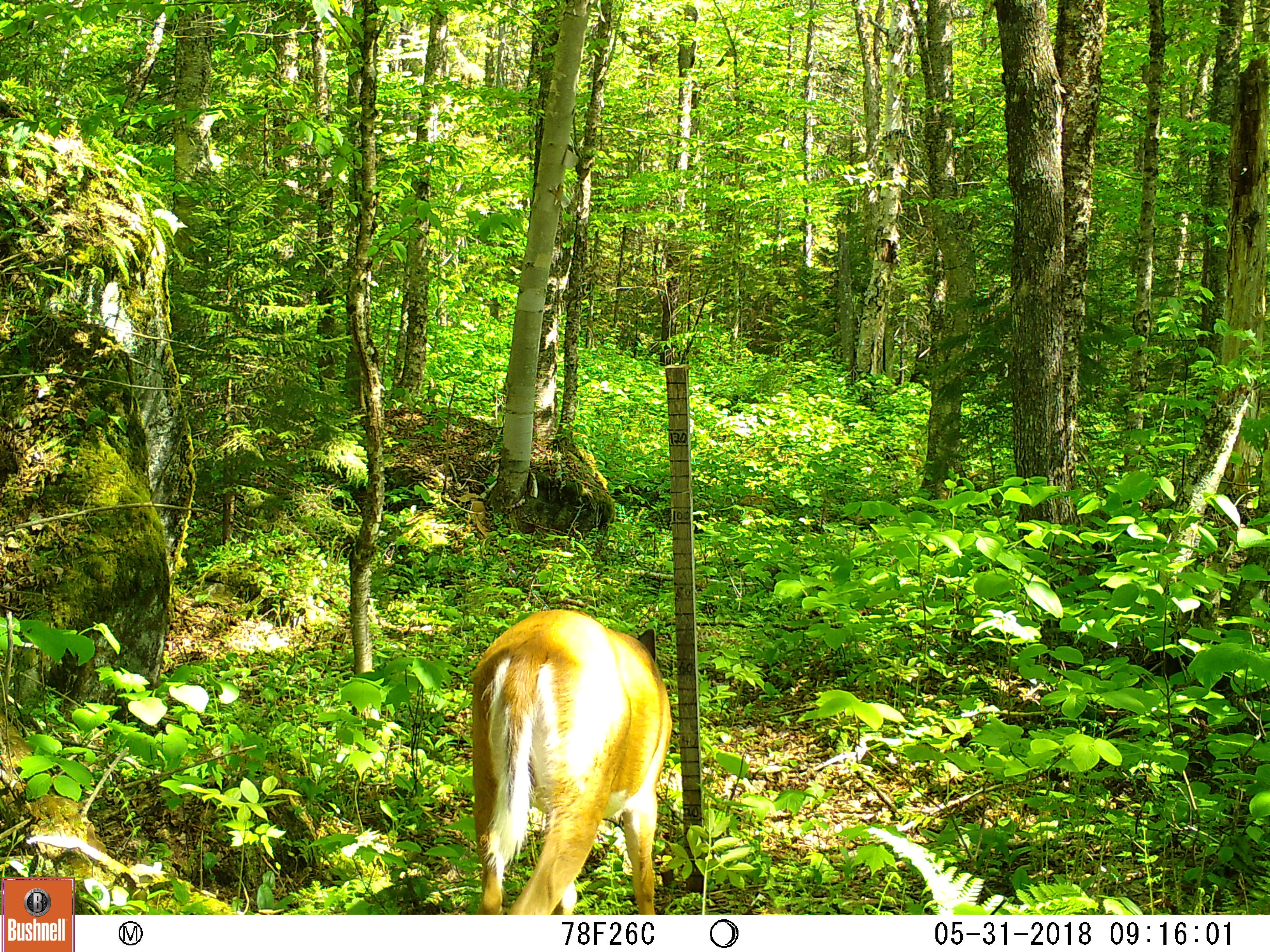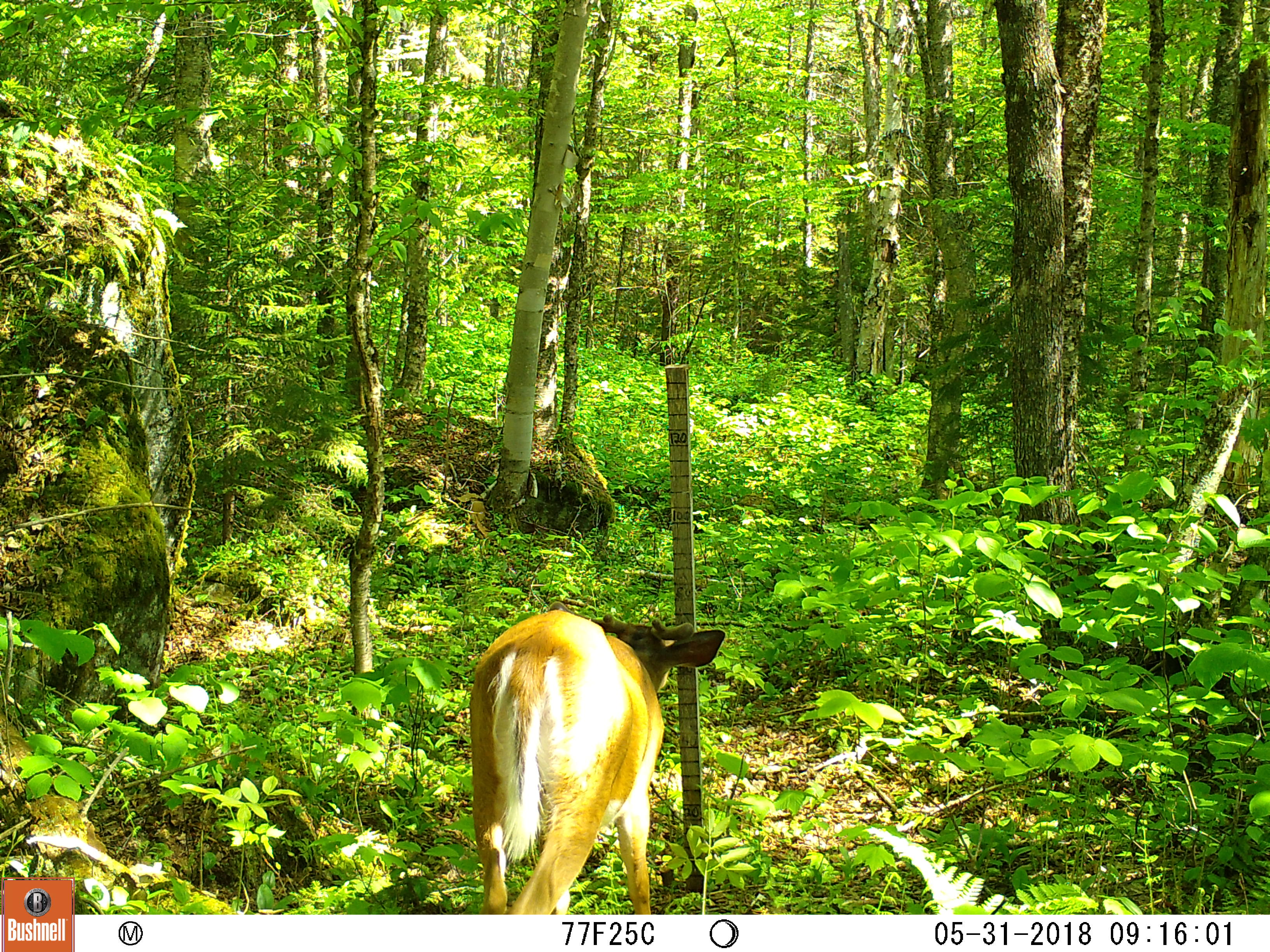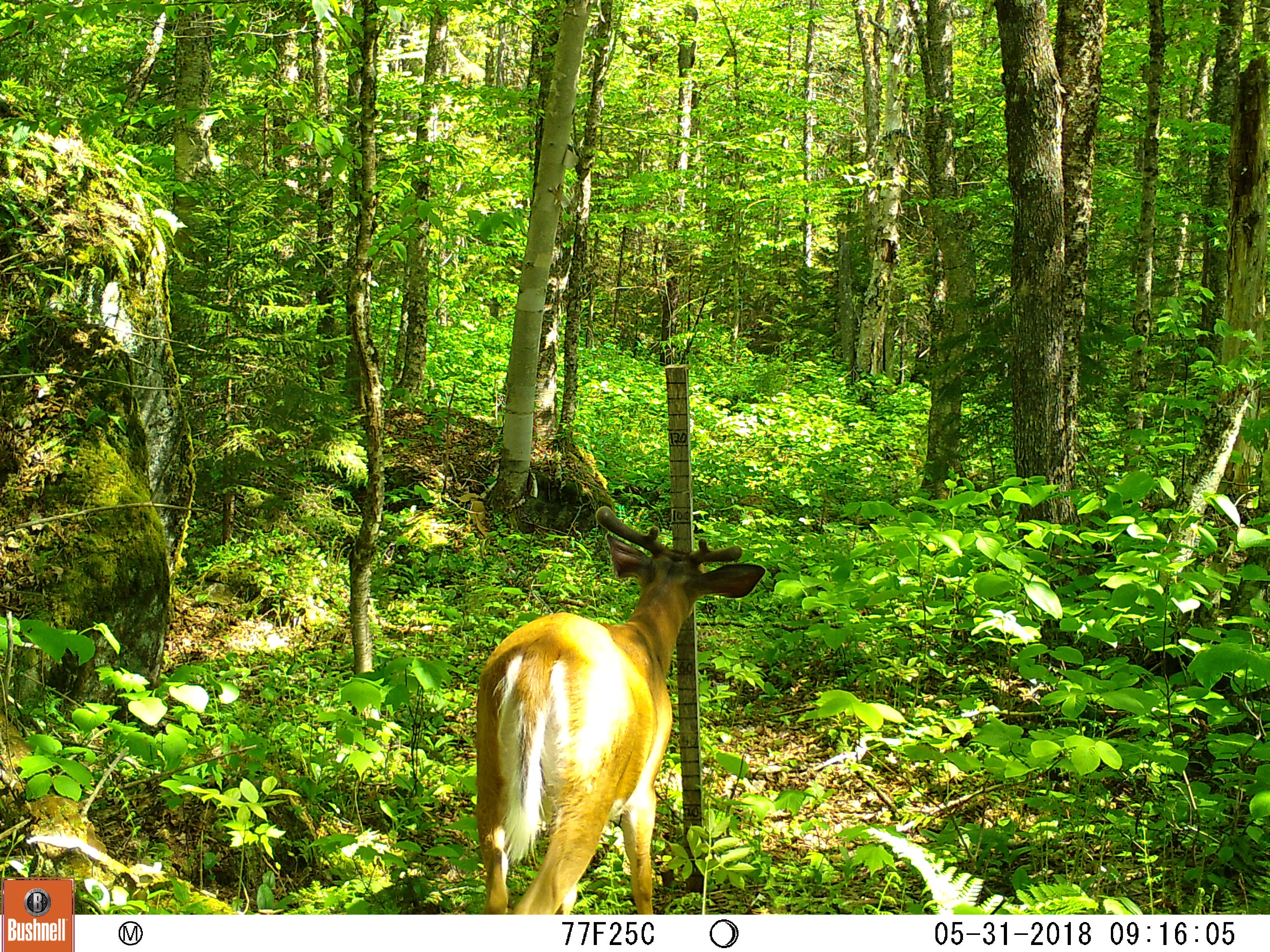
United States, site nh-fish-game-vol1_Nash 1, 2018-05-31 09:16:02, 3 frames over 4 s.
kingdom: Animalia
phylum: Chordata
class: Mammalia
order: Artiodactyla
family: Cervidae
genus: Odocoileus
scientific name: Odocoileus virginianus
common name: white-tailed deer